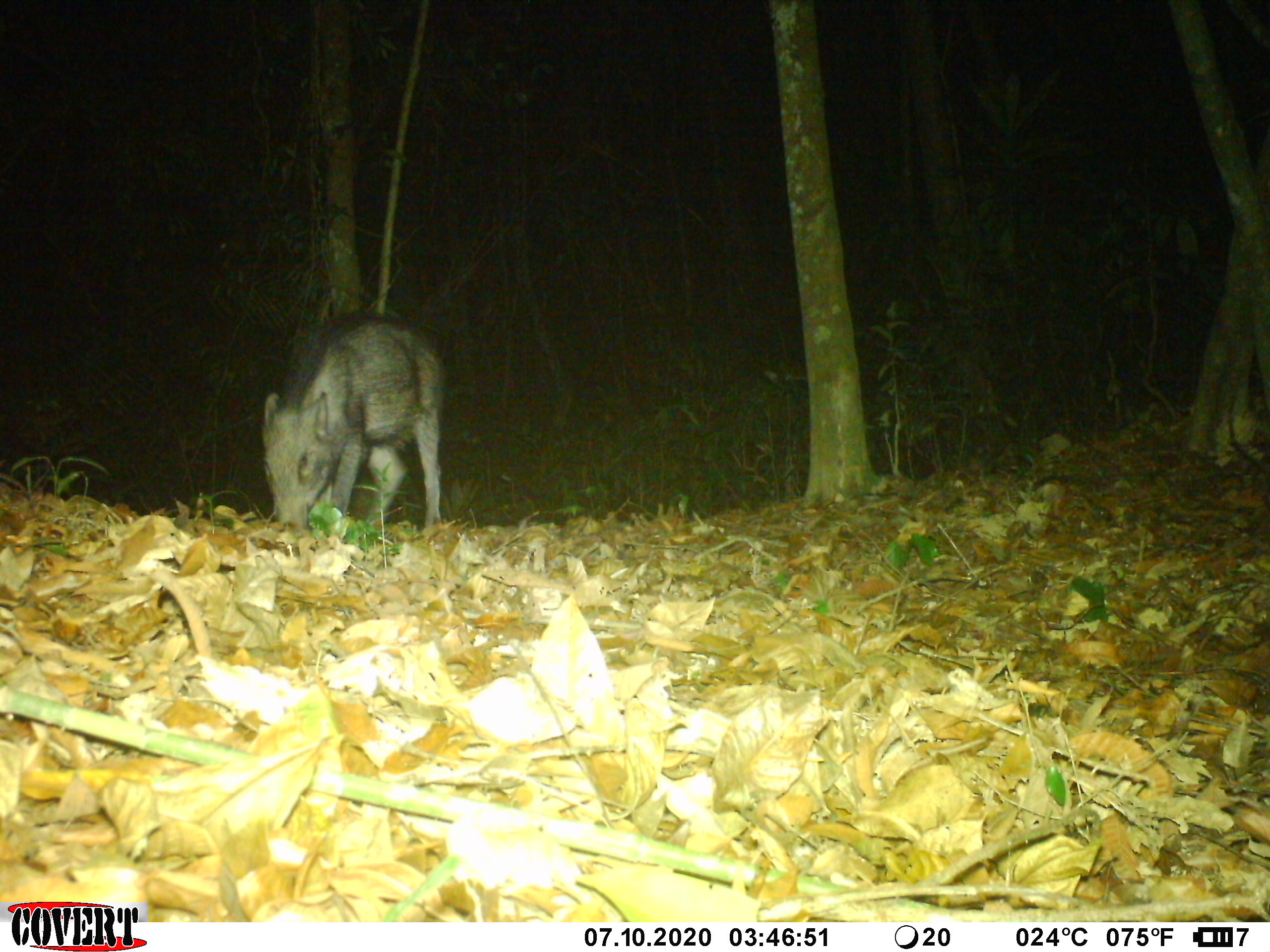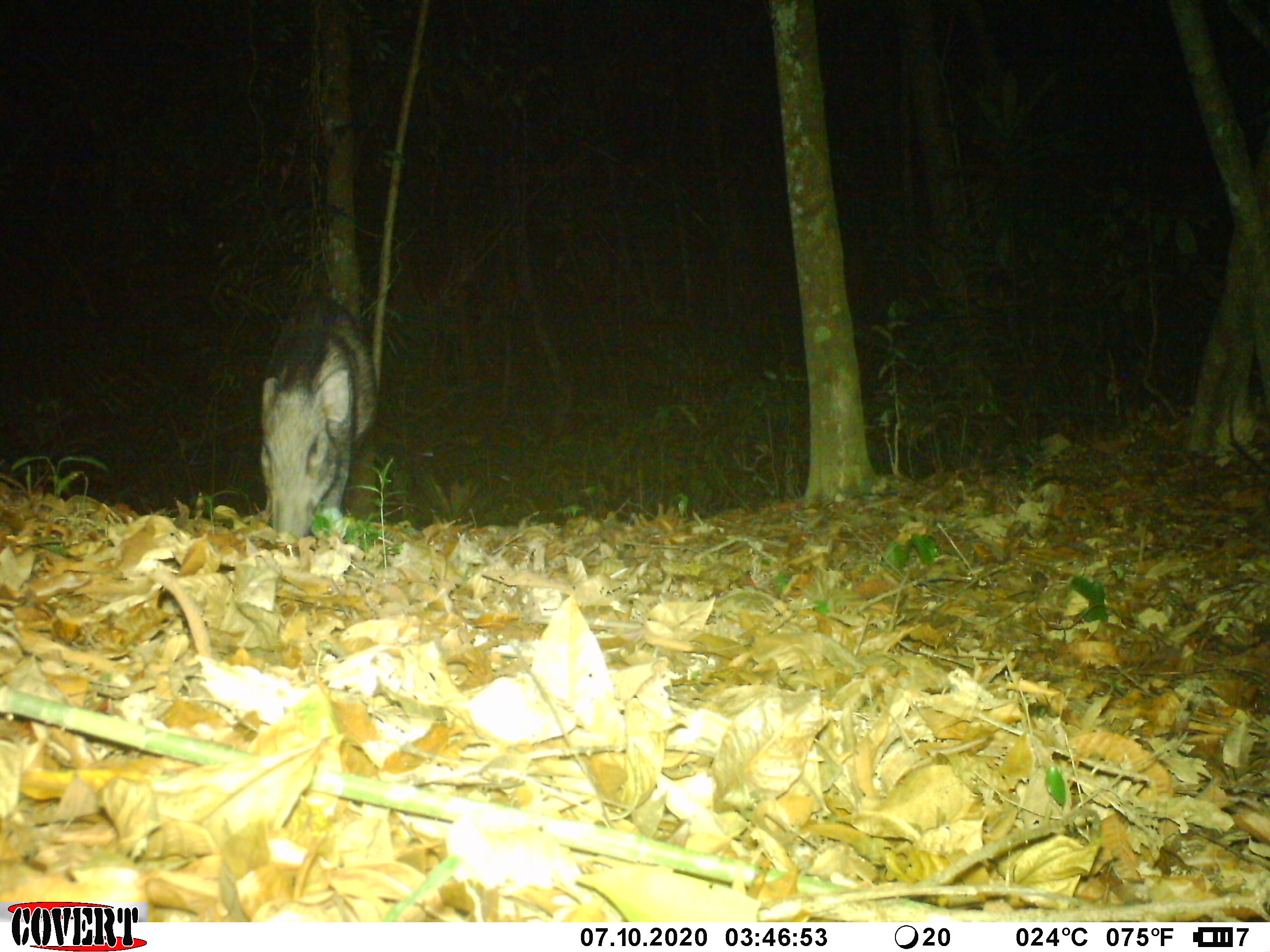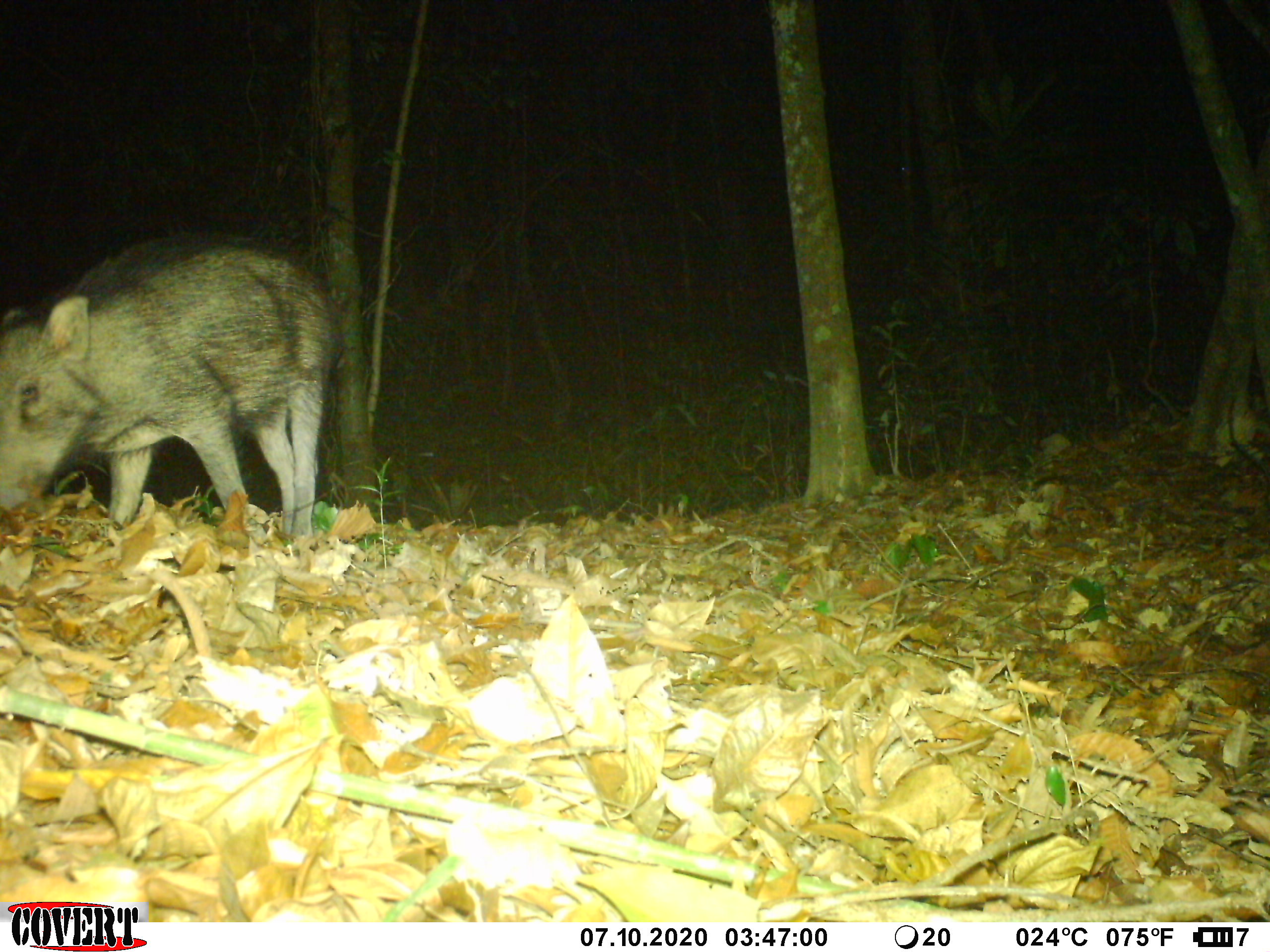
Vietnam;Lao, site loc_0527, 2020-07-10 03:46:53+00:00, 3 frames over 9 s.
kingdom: Animalia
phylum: Chordata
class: Mammalia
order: Artiodactyla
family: Suidae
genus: Sus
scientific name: Sus scrofa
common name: eurasian wild pig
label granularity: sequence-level